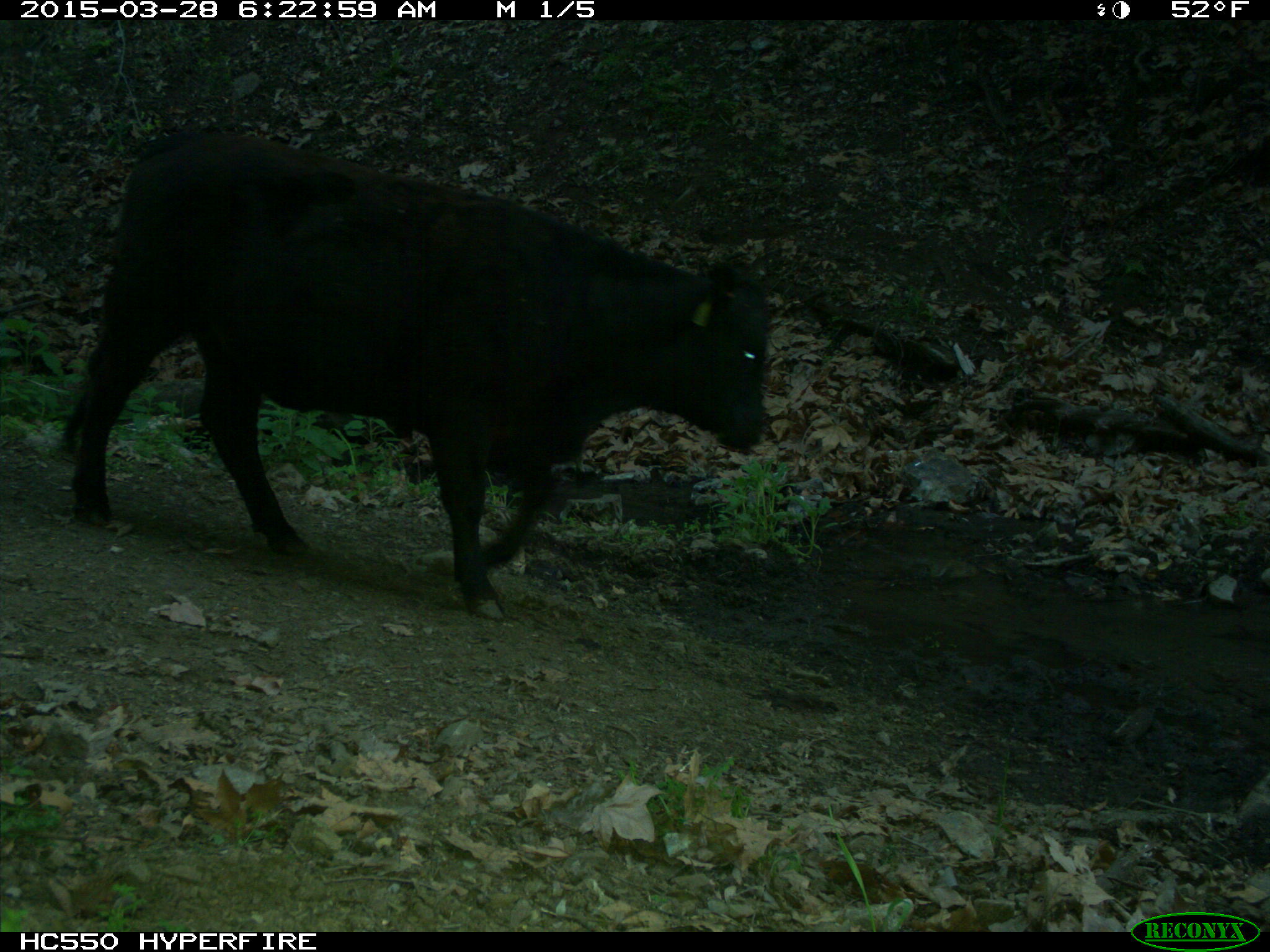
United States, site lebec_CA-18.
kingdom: Animalia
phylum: Chordata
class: Mammalia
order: Artiodactyla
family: Bovidae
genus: Bos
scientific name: Bos taurus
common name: domestic cow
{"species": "Bos taurus (domestic cow)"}